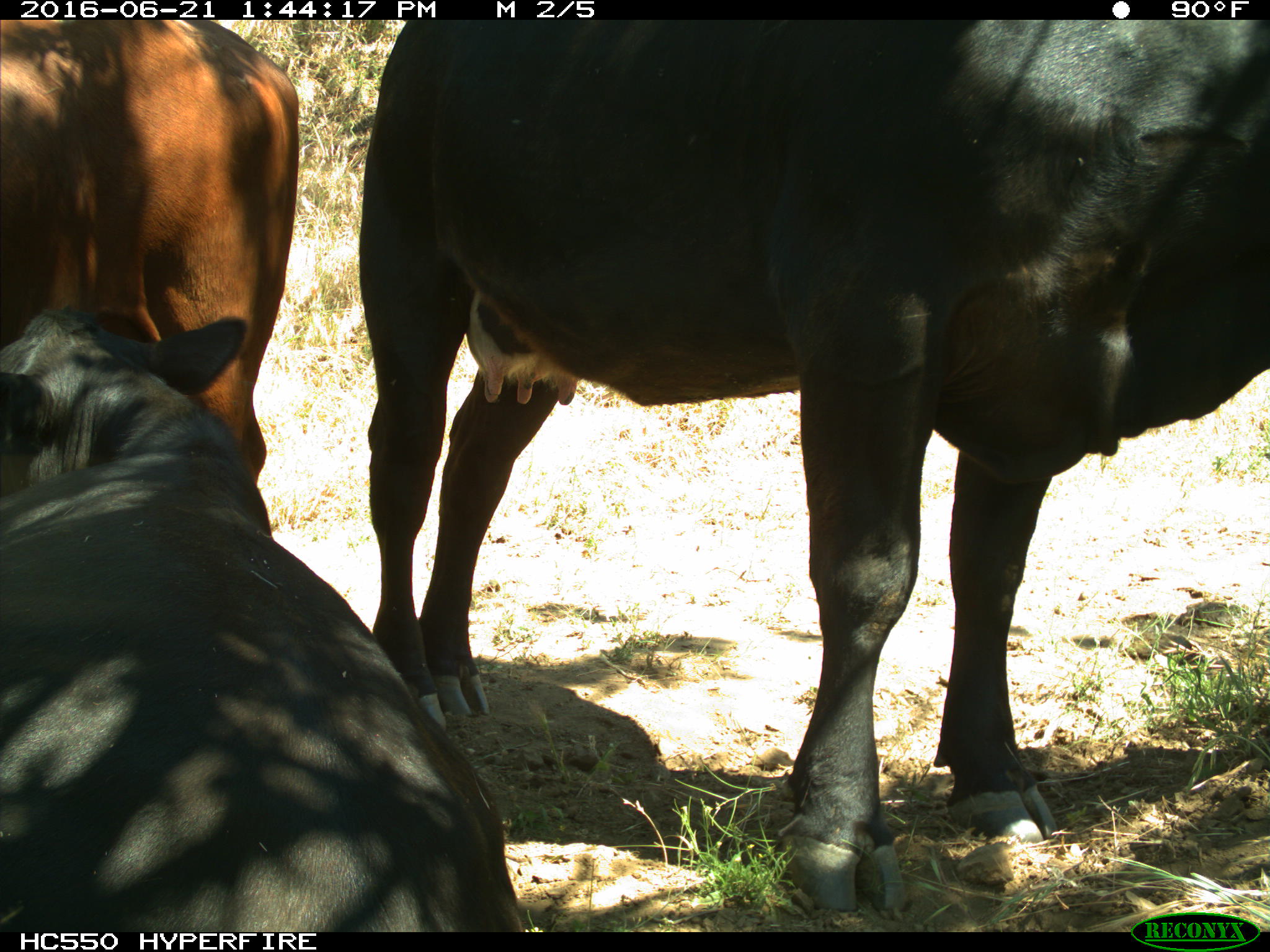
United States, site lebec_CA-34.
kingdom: Animalia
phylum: Chordata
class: Mammalia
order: Artiodactyla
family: Bovidae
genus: Bos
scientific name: Bos taurus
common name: domestic cow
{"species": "Bos taurus (domestic cow)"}